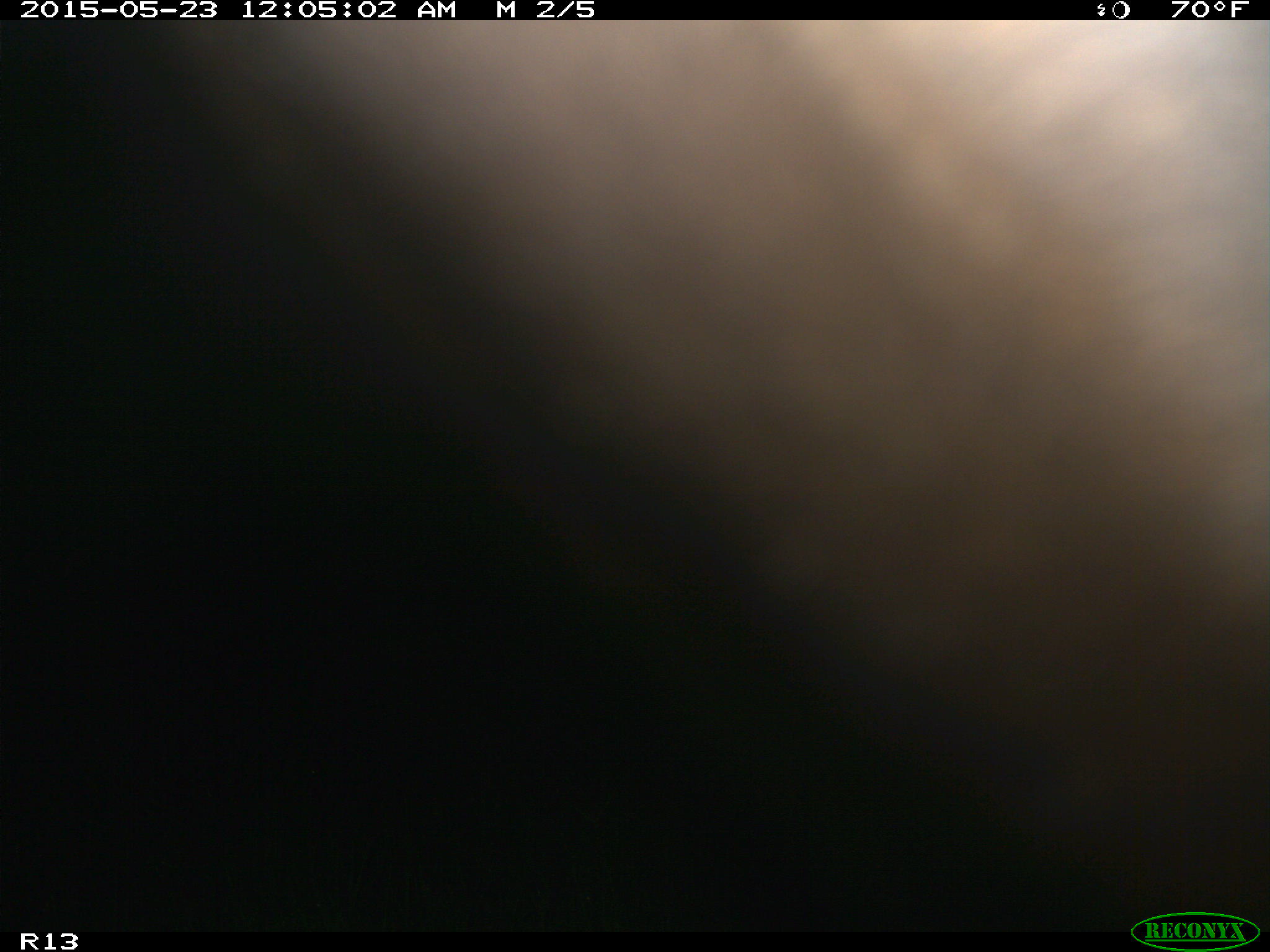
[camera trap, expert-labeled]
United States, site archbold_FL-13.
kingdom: Animalia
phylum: Chordata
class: Mammalia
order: Artiodactyla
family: Bovidae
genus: Bos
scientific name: Bos taurus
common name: domestic cow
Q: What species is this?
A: Bos taurus (domestic cow).